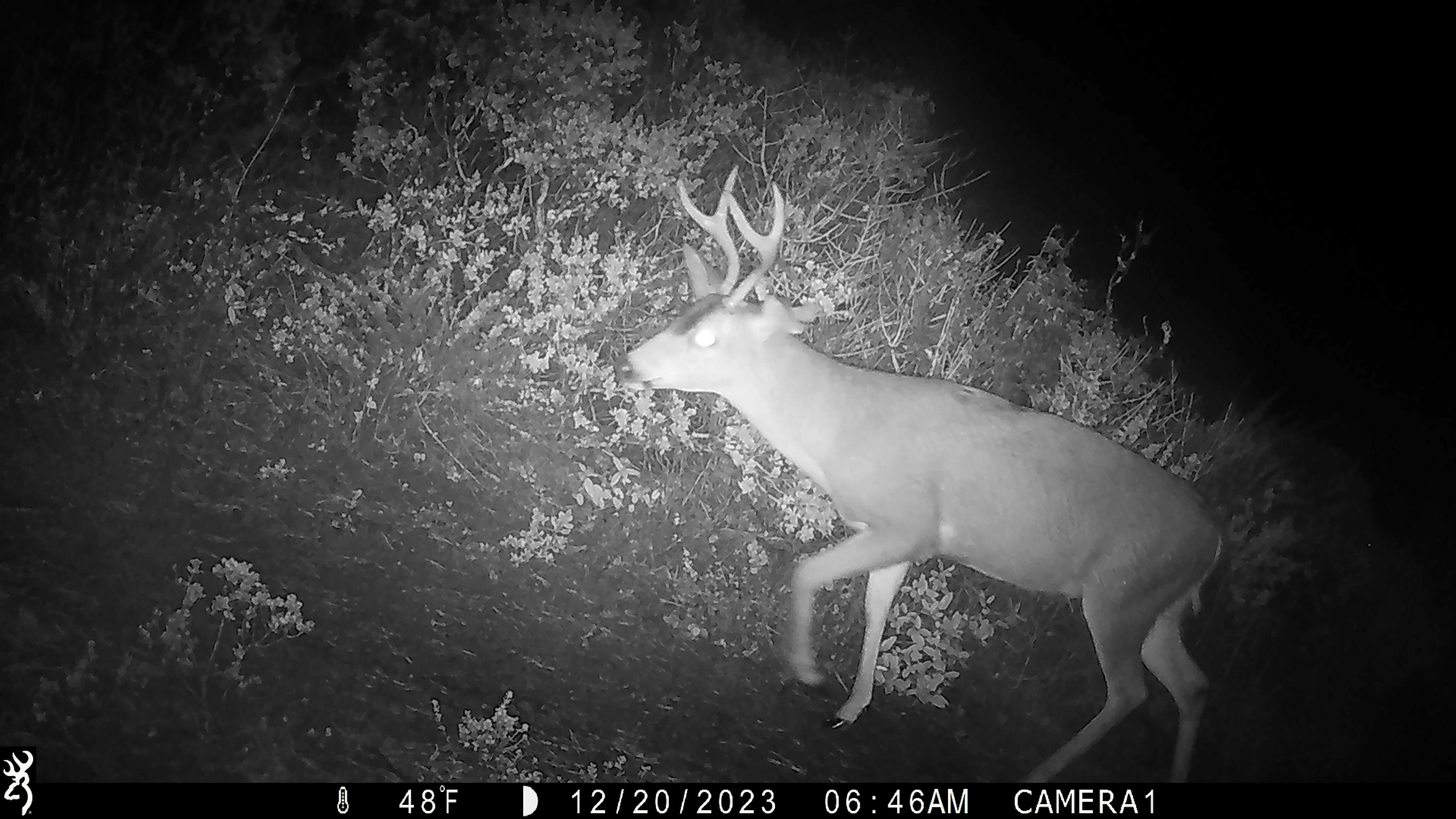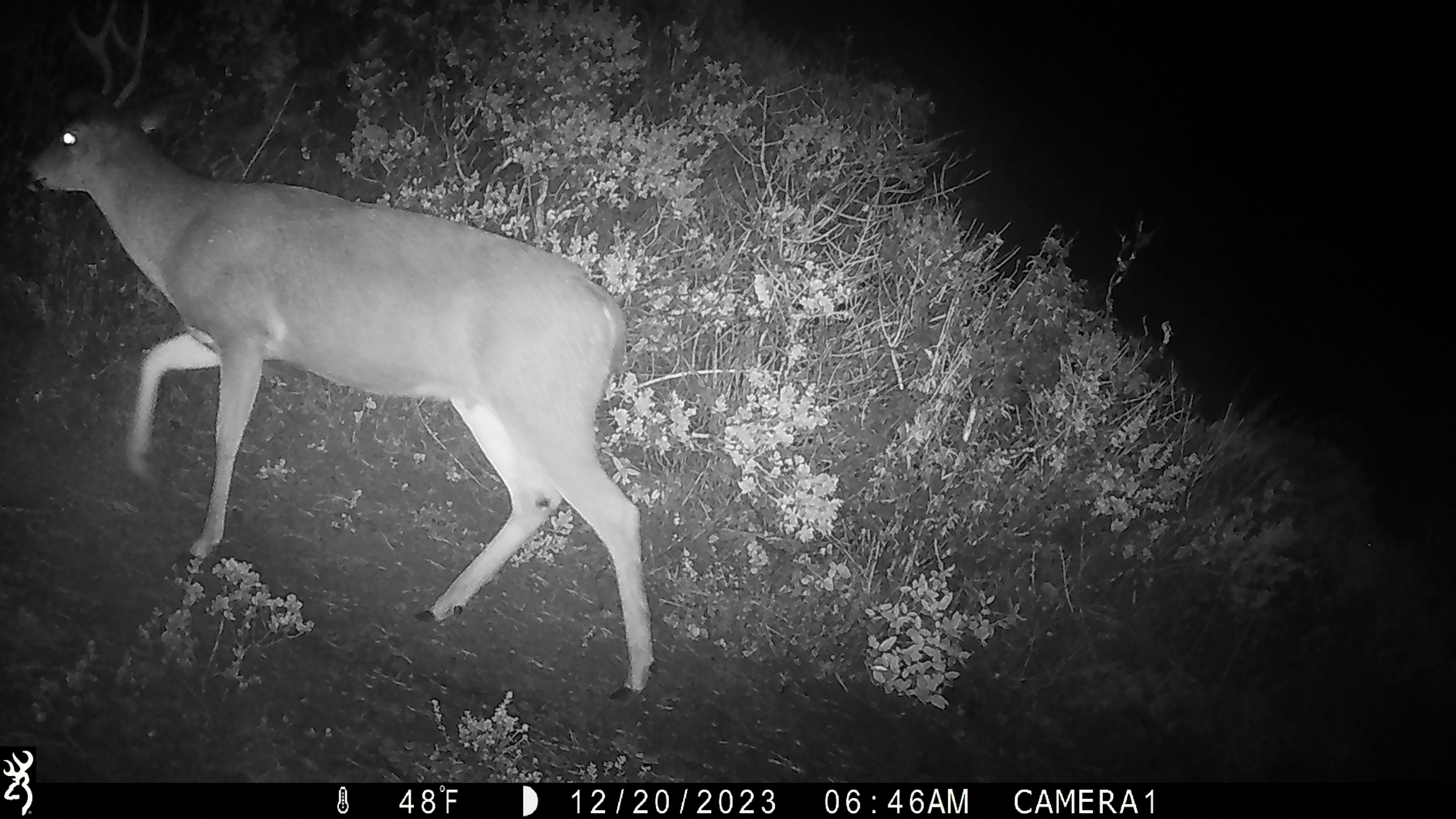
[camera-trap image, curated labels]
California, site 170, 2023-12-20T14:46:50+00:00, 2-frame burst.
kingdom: Animalia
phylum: Chordata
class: Mammalia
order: Artiodactyla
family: Cervidae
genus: Odocoileus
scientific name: Odocoileus hemionus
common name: mule deer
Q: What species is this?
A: Mule deer (Odocoileus hemionus).